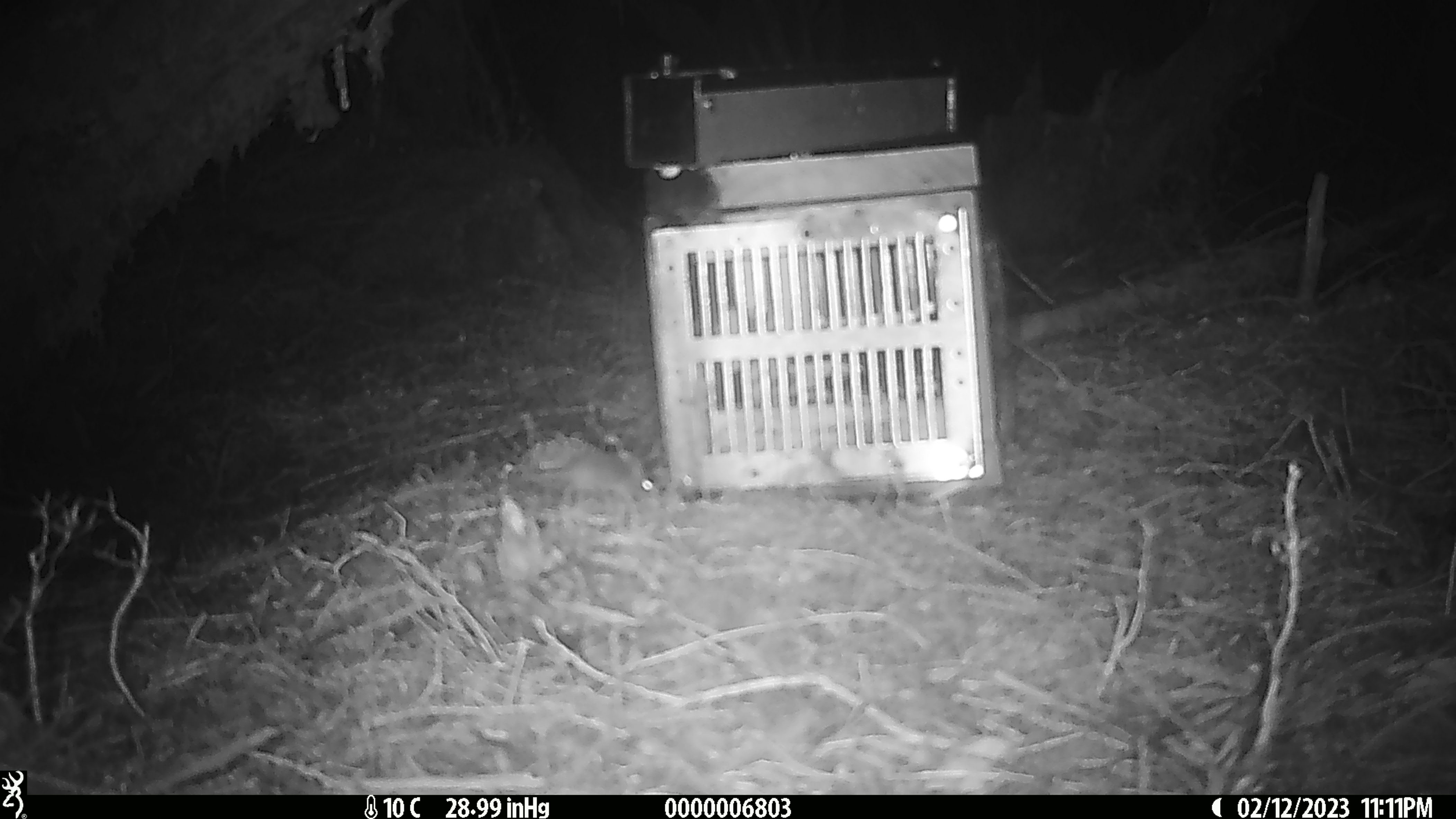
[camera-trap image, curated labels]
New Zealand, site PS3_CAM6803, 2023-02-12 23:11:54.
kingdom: Animalia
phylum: Chordata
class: Mammalia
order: Rodentia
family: Muridae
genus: Mus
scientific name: Mus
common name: mouse